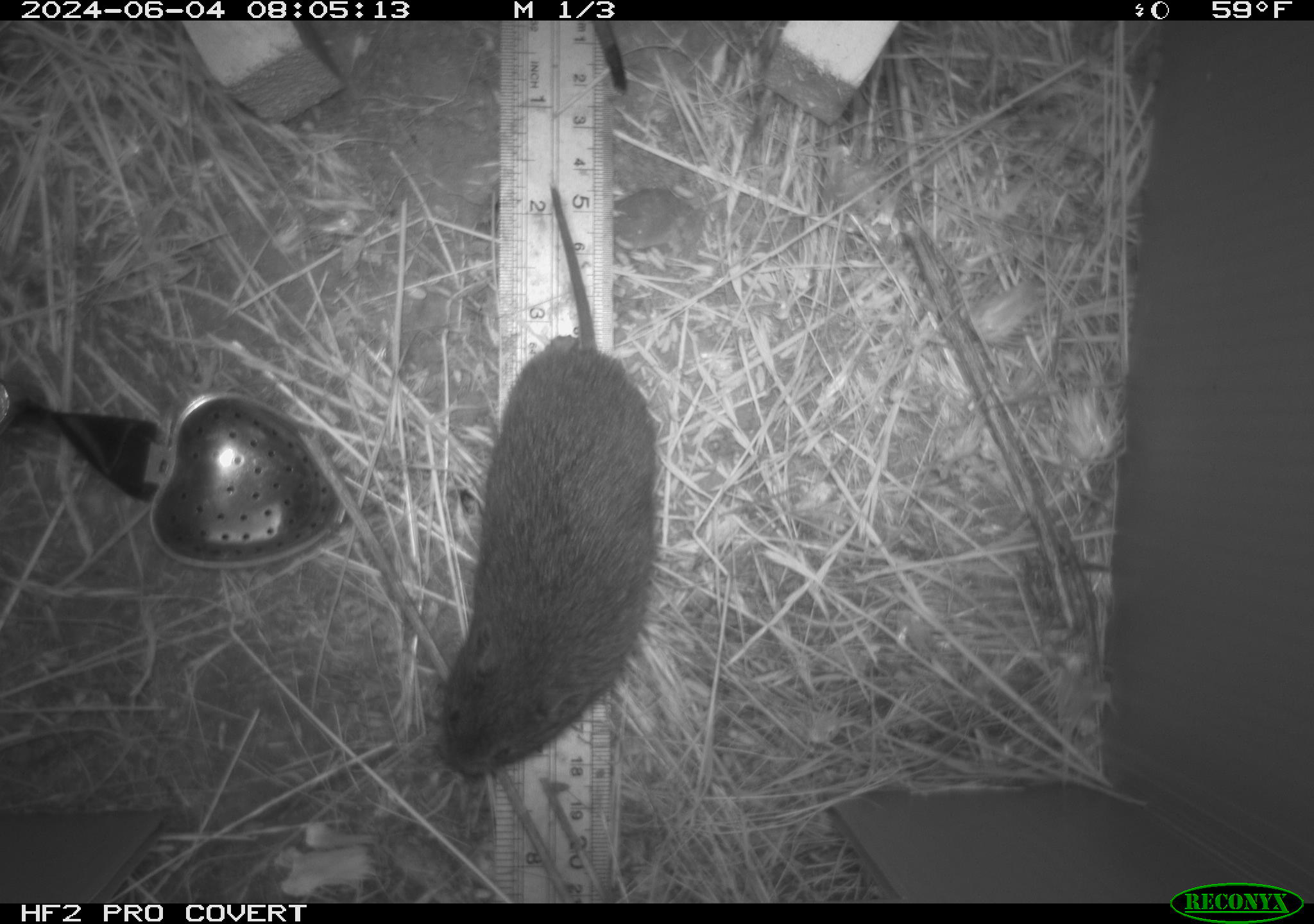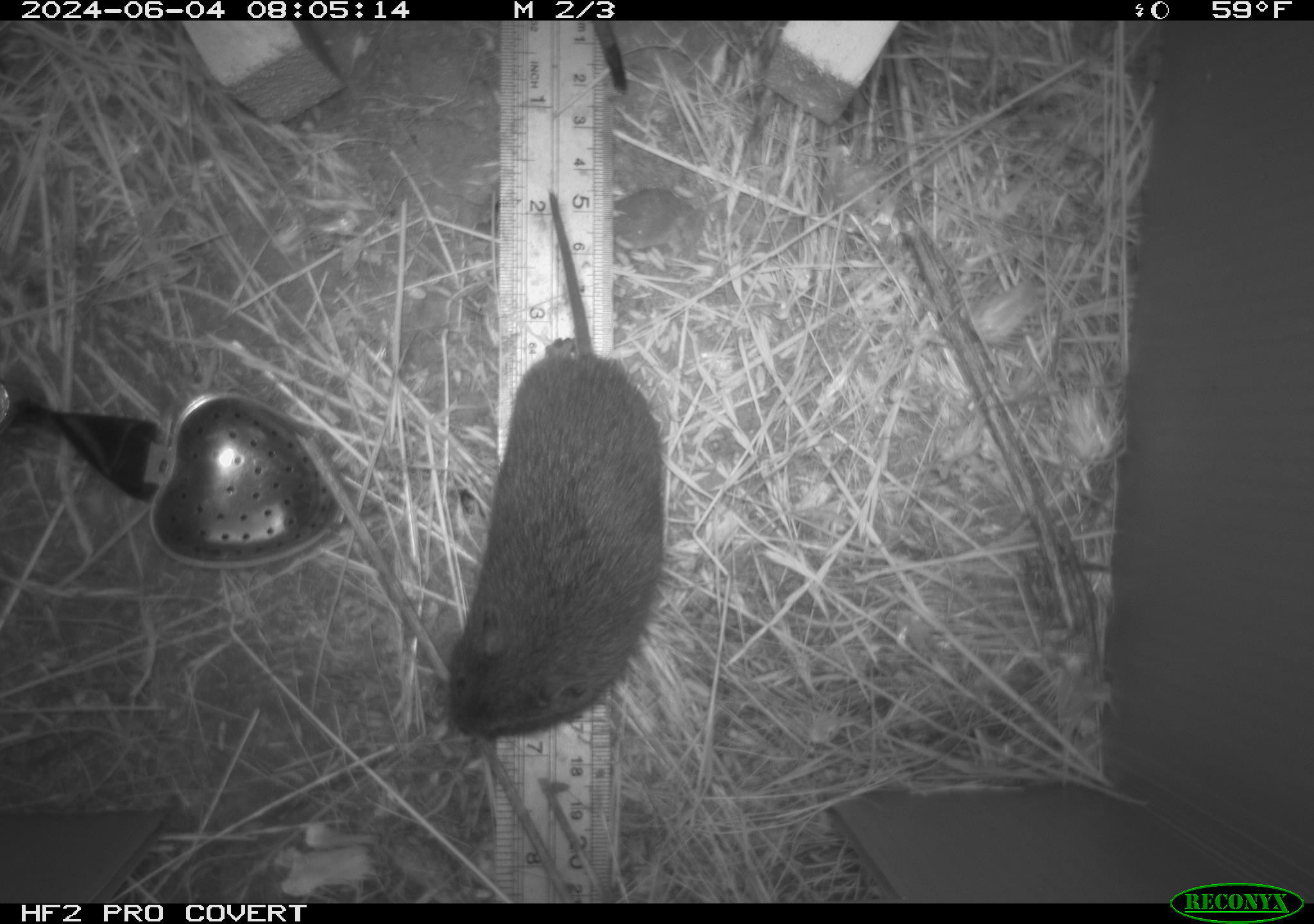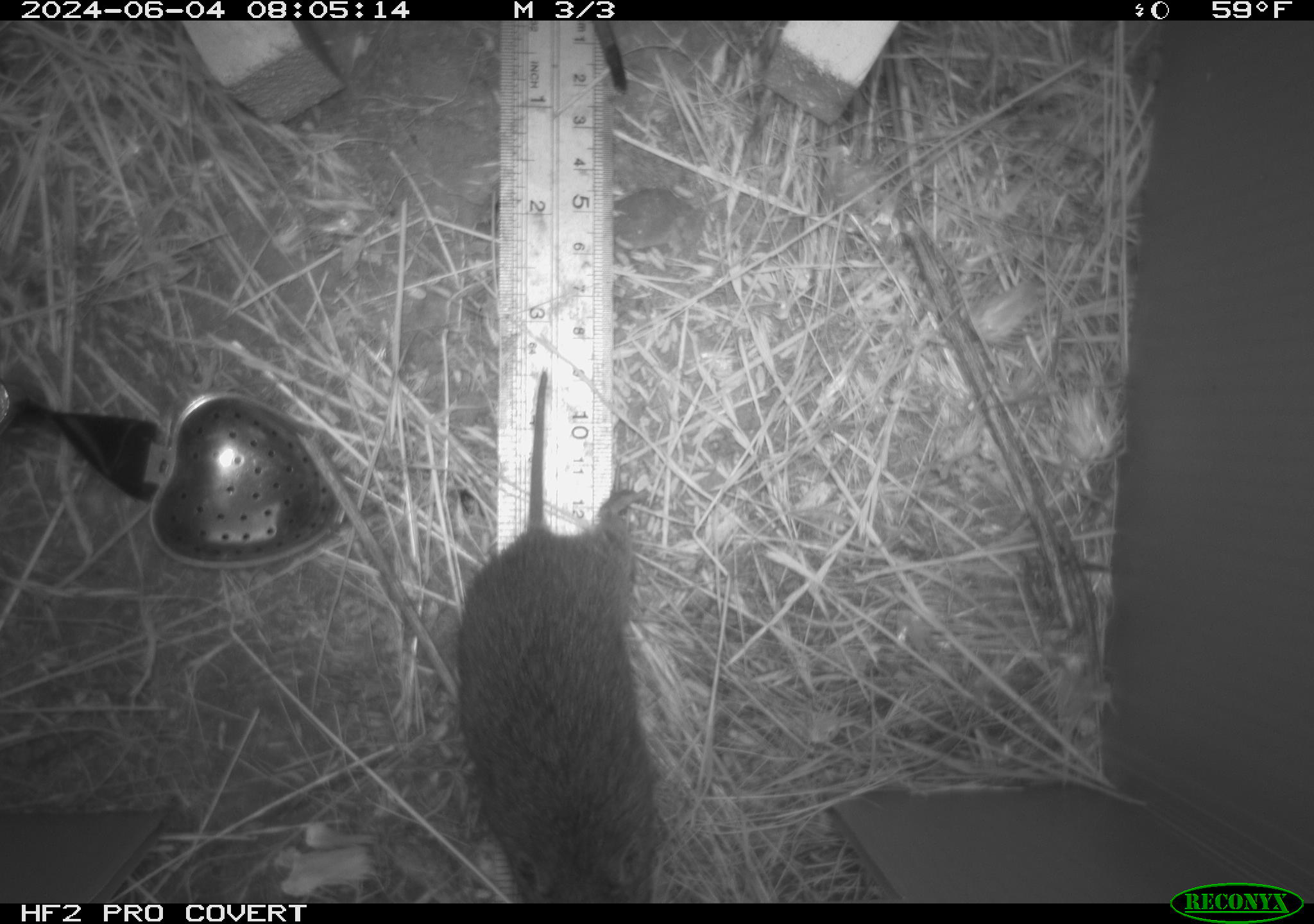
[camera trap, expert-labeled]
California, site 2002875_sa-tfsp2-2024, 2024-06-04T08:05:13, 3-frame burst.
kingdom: Animalia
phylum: Chordata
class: Mammalia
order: Rodentia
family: Cricetidae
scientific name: Arvicolinae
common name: voles, lemmings, and muskrats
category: arvicolinae subfamily